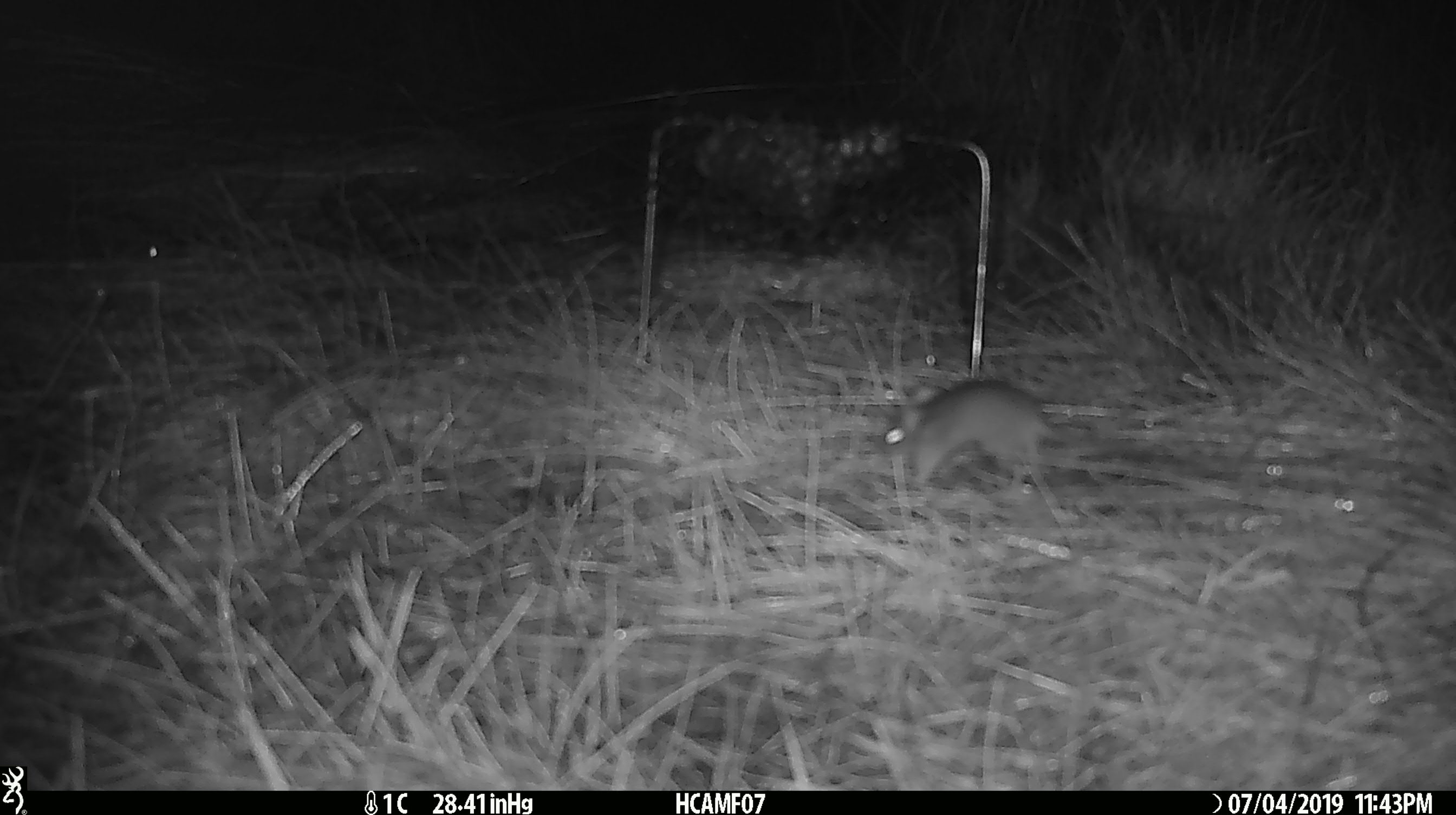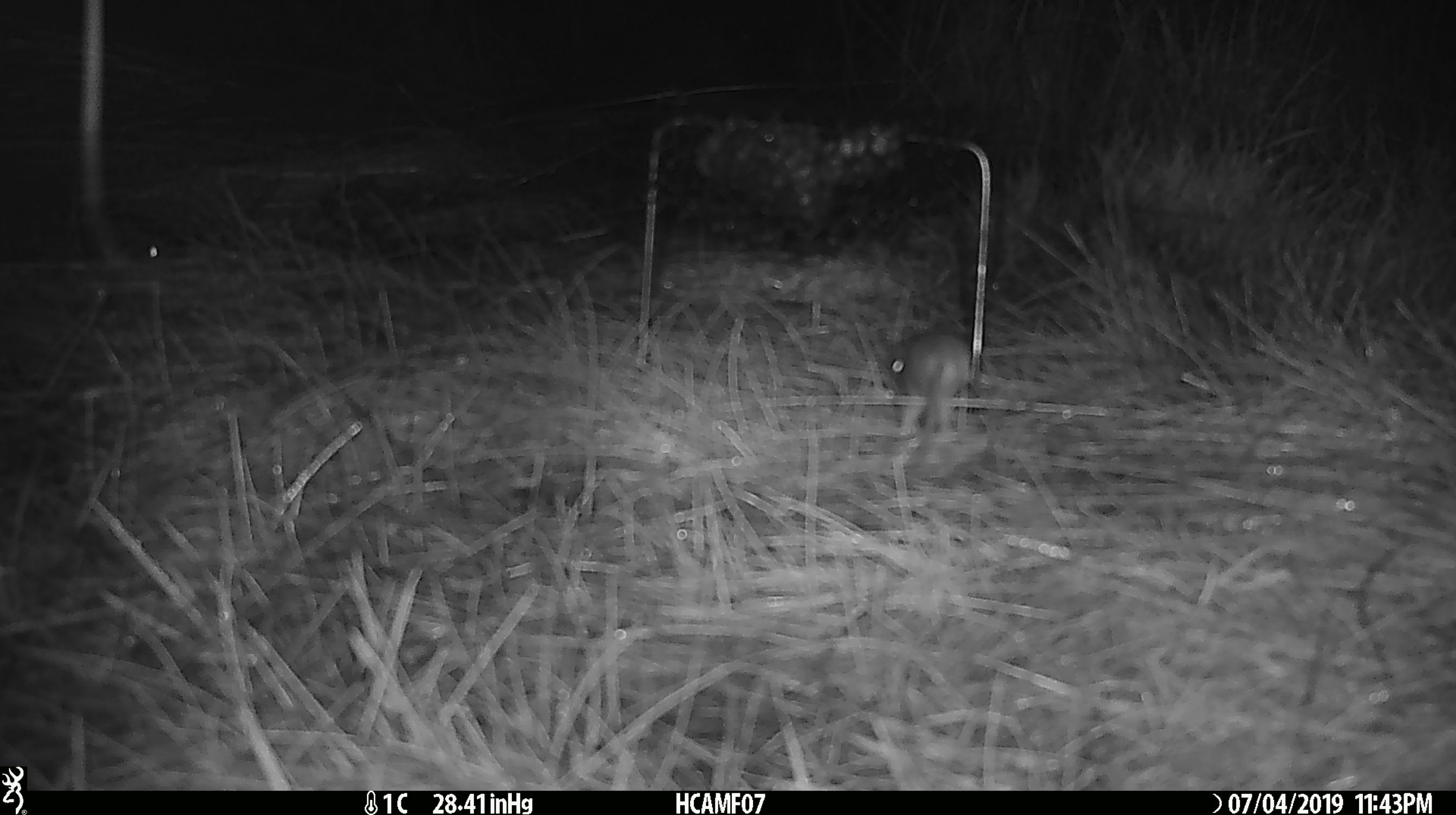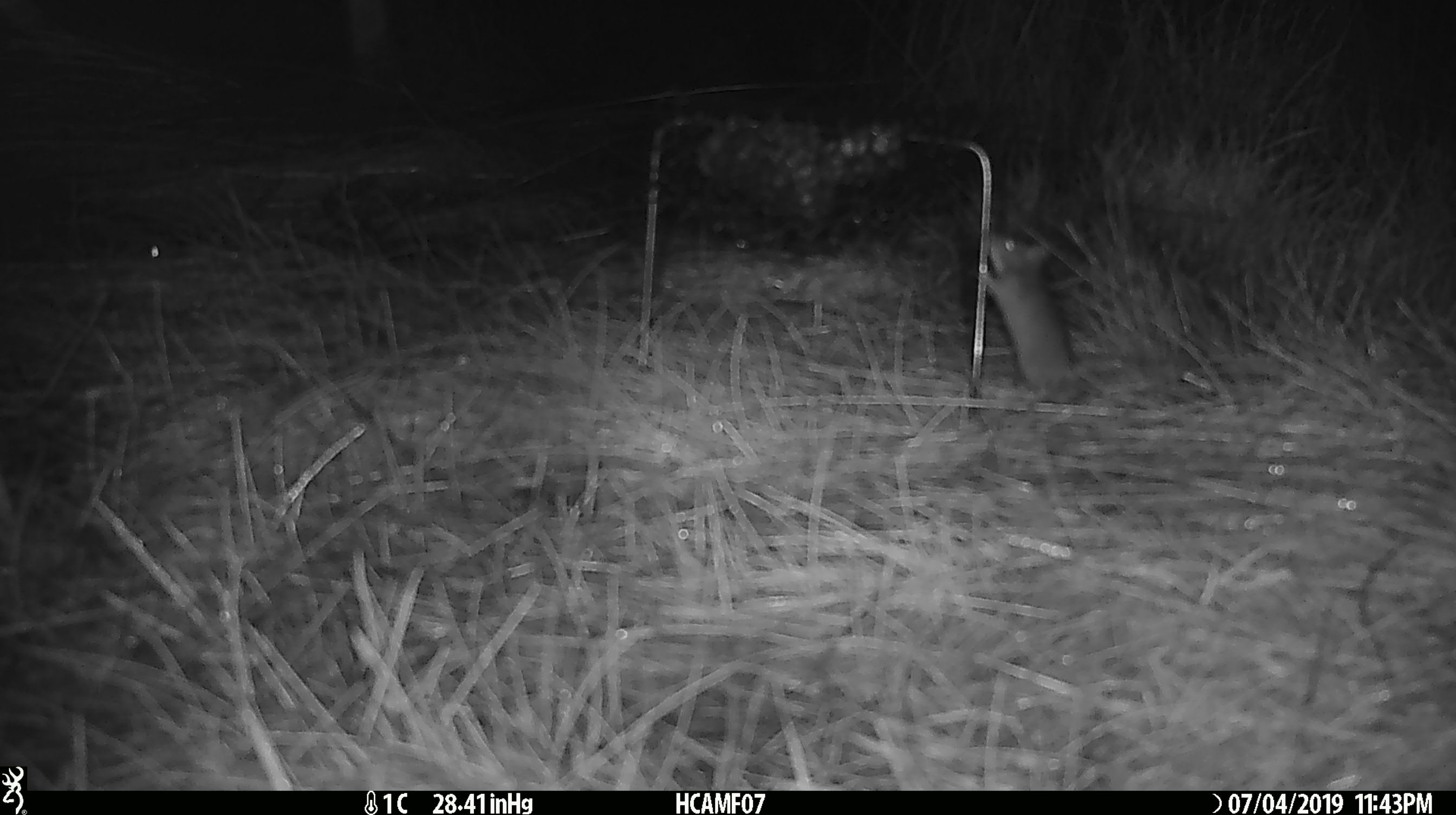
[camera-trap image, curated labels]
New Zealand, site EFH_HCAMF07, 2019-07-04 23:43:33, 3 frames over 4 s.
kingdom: Animalia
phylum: Chordata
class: Mammalia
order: Rodentia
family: Muridae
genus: Mus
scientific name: Mus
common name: mouse